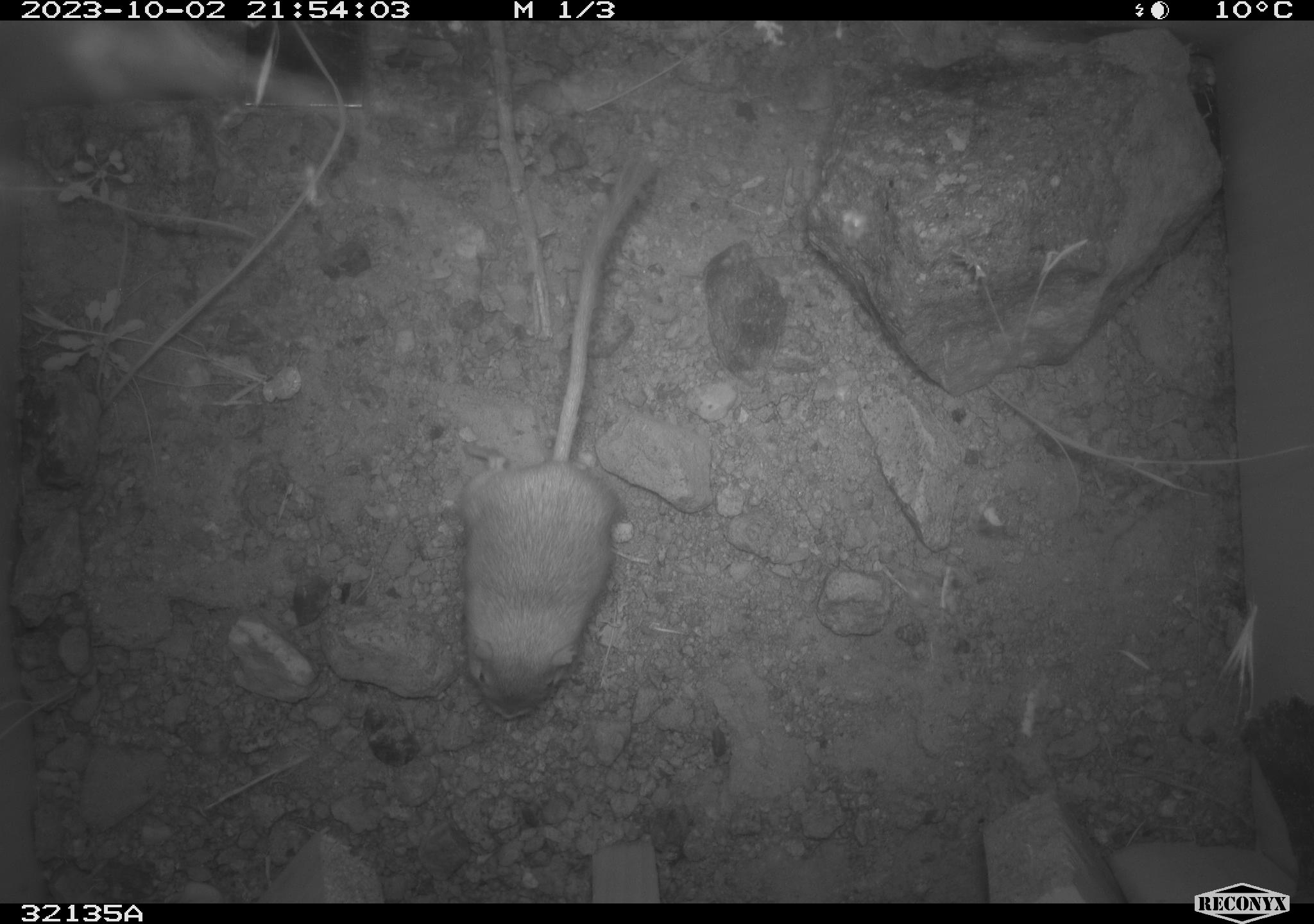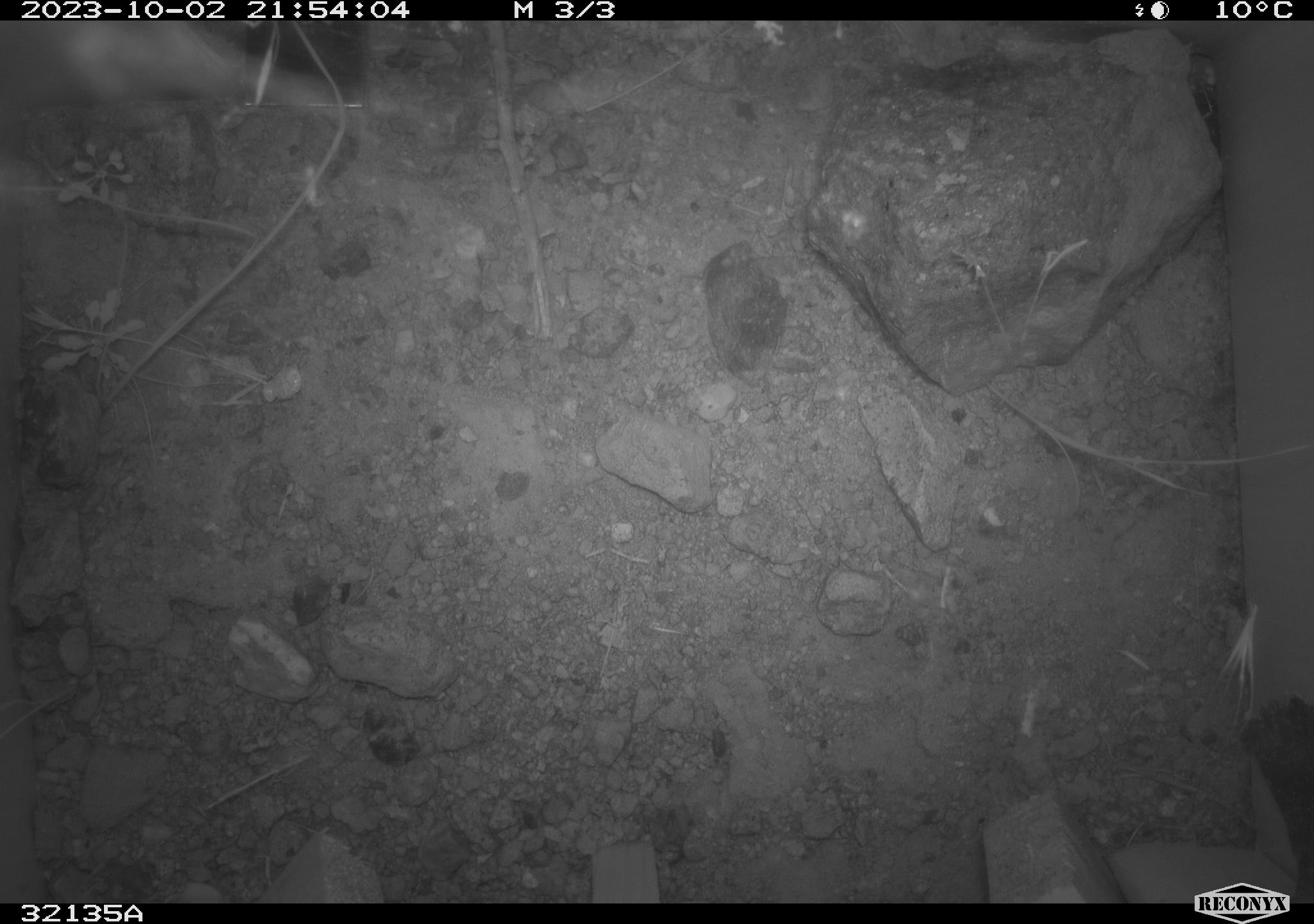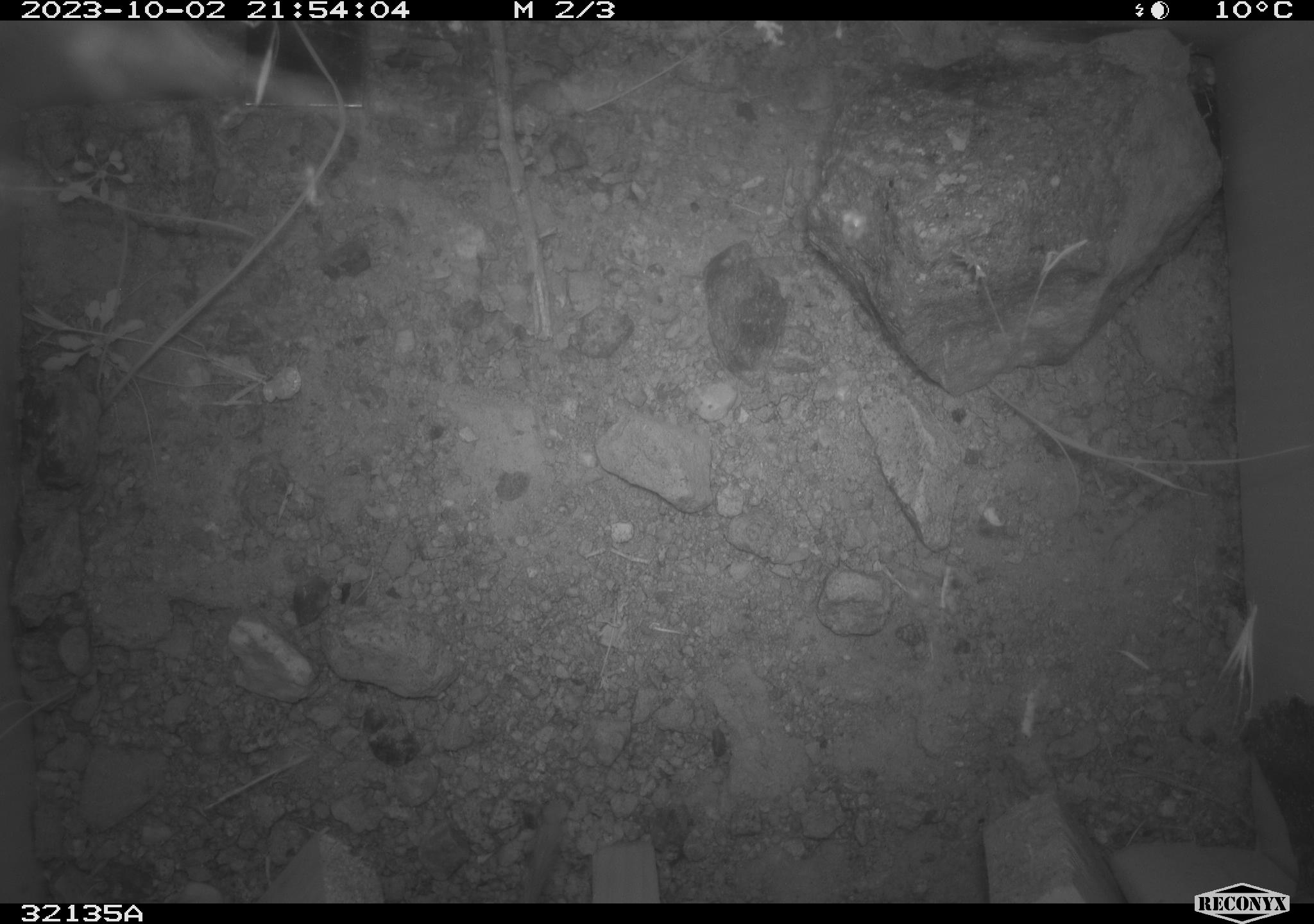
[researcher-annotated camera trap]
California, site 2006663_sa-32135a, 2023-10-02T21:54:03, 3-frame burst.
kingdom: Animalia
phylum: Chordata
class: Mammalia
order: Rodentia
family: Heteromyidae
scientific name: Heteromyidae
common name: kangaroo rats and pocket mice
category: heteromyidae family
Heteromyidae family (kangaroo rats and pocket mice) (Heteromyidae).